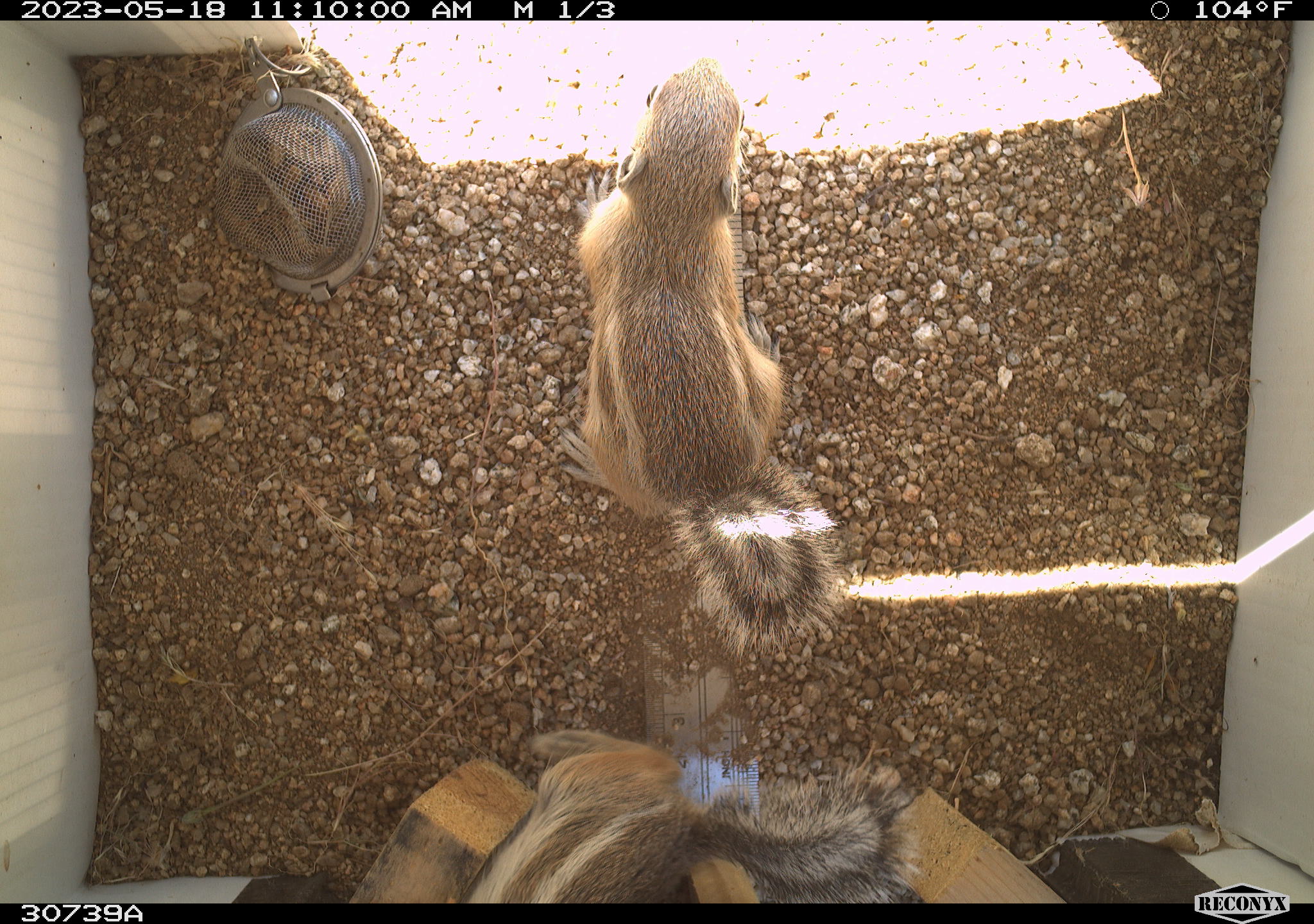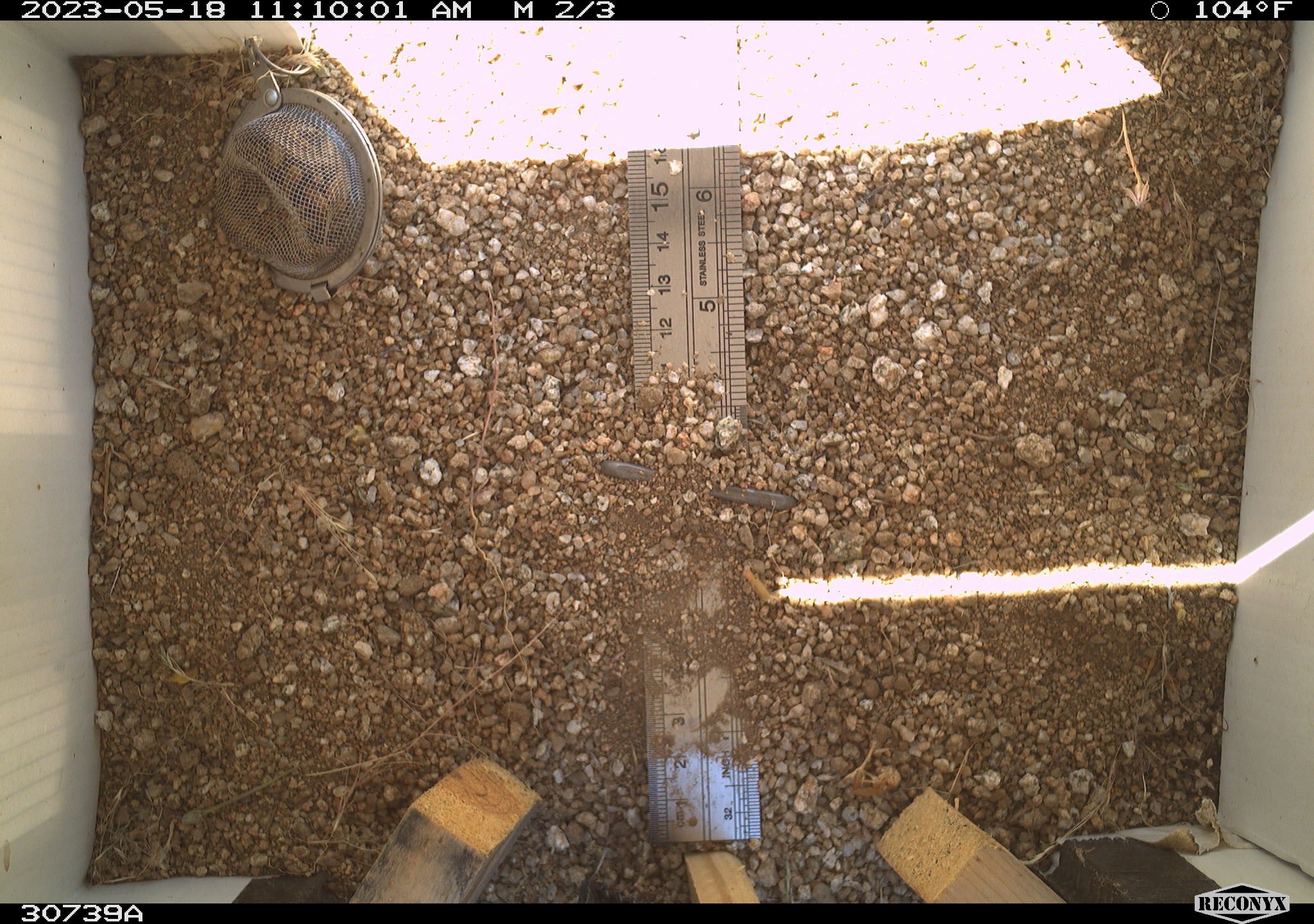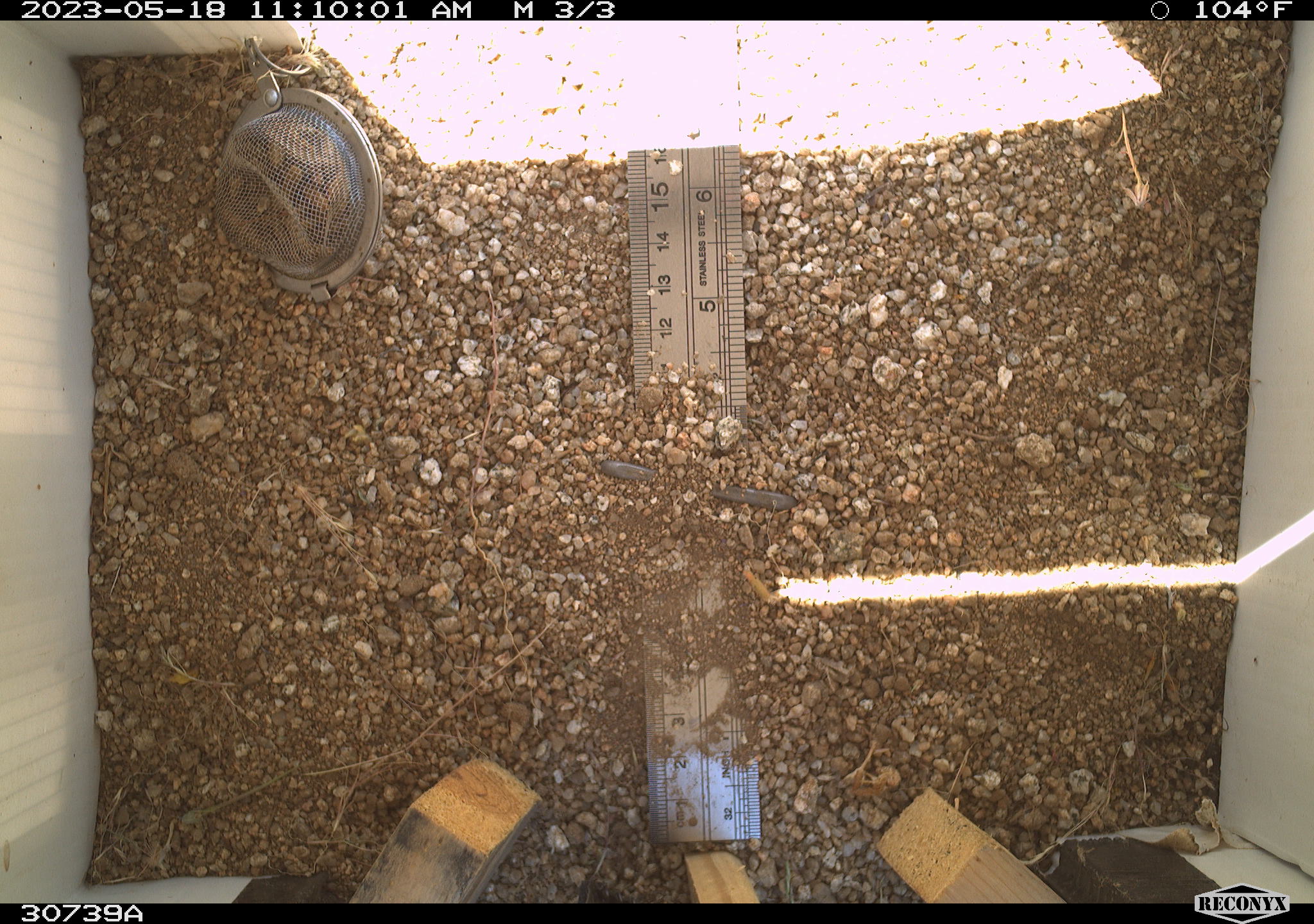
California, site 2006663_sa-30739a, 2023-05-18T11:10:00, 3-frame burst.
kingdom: Animalia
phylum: Chordata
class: Mammalia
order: Rodentia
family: Sciuridae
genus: Ammospermophilus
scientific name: Ammospermophilus leucurus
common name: white-tailed antelope squirrel